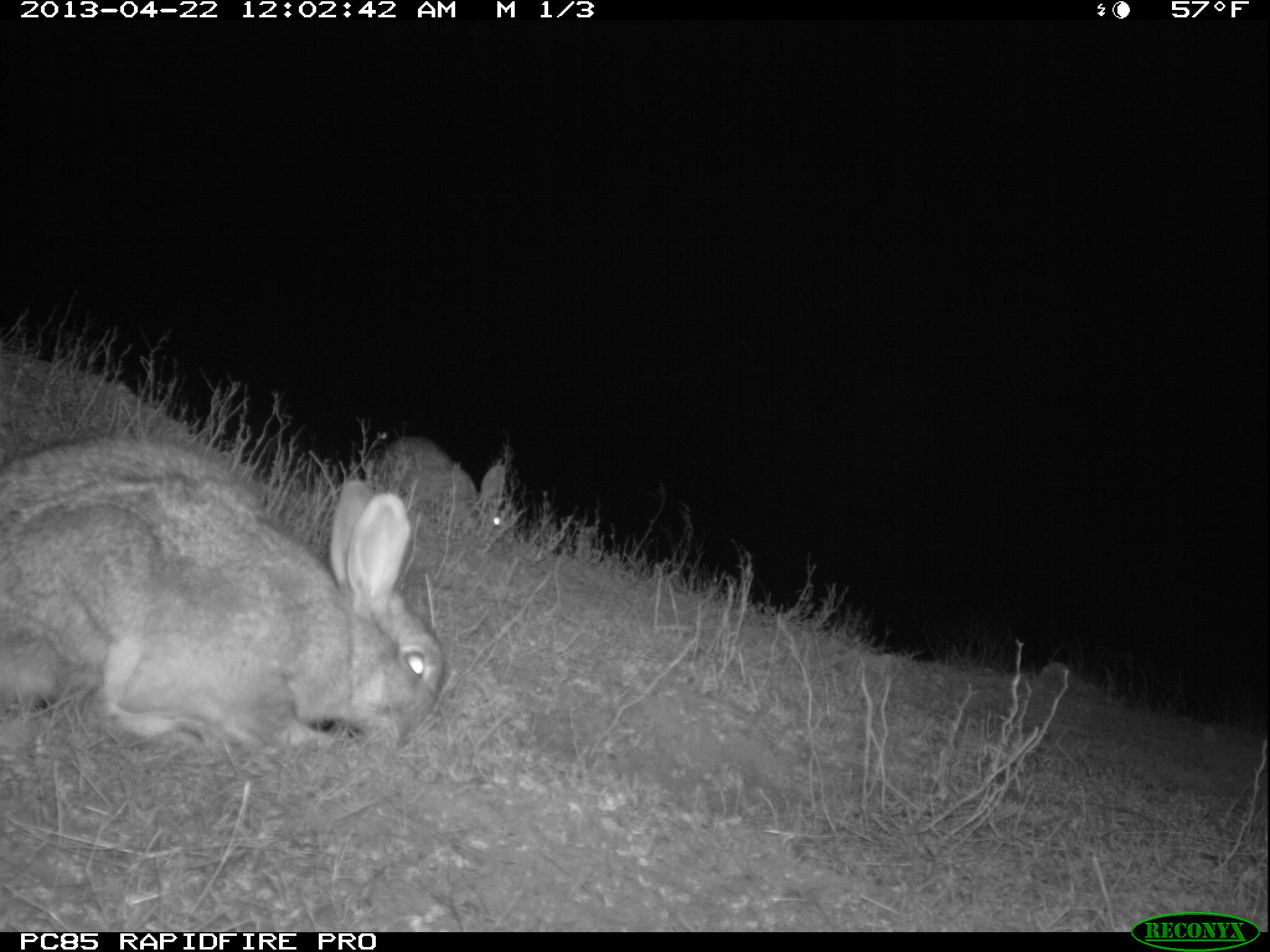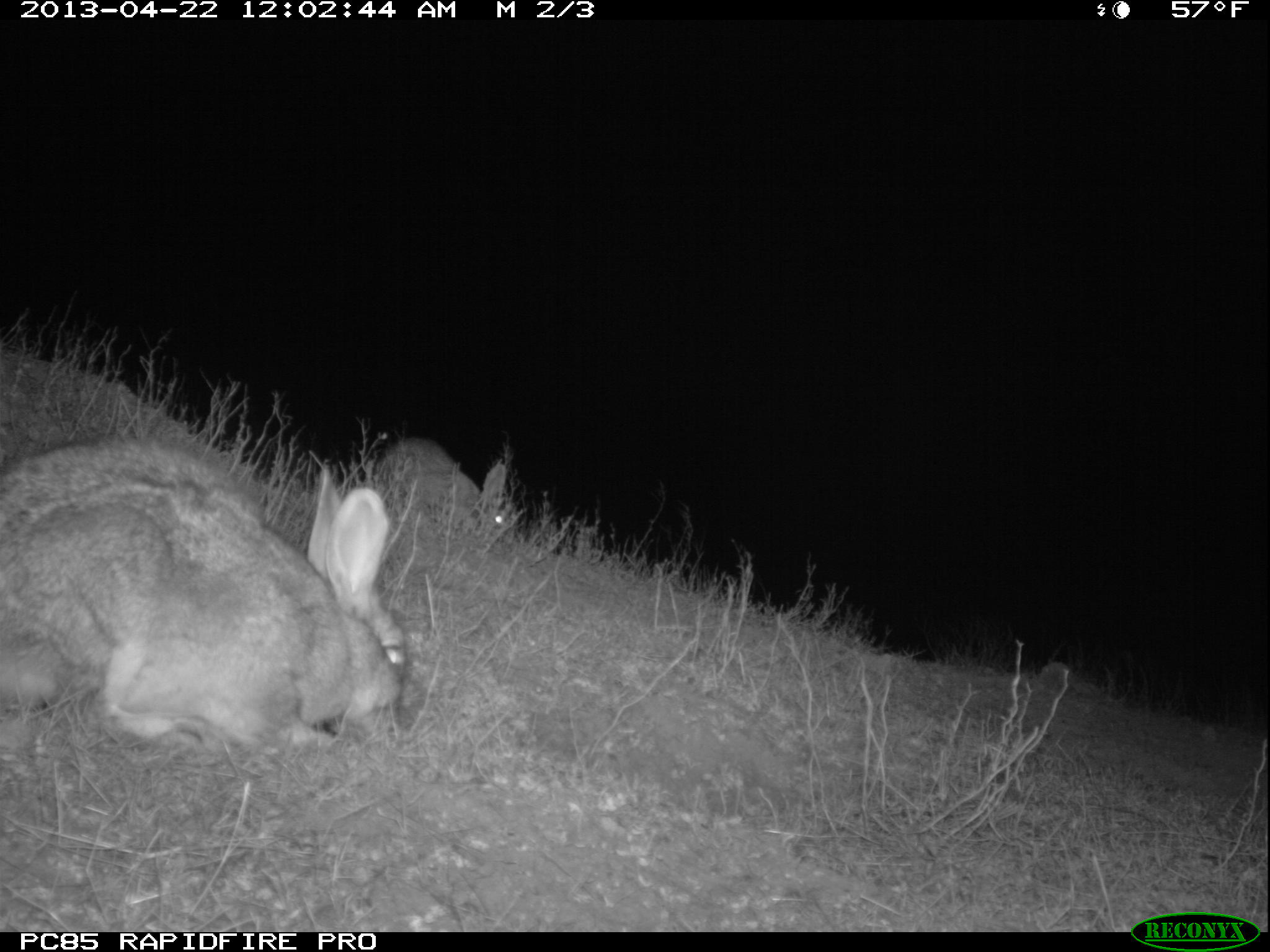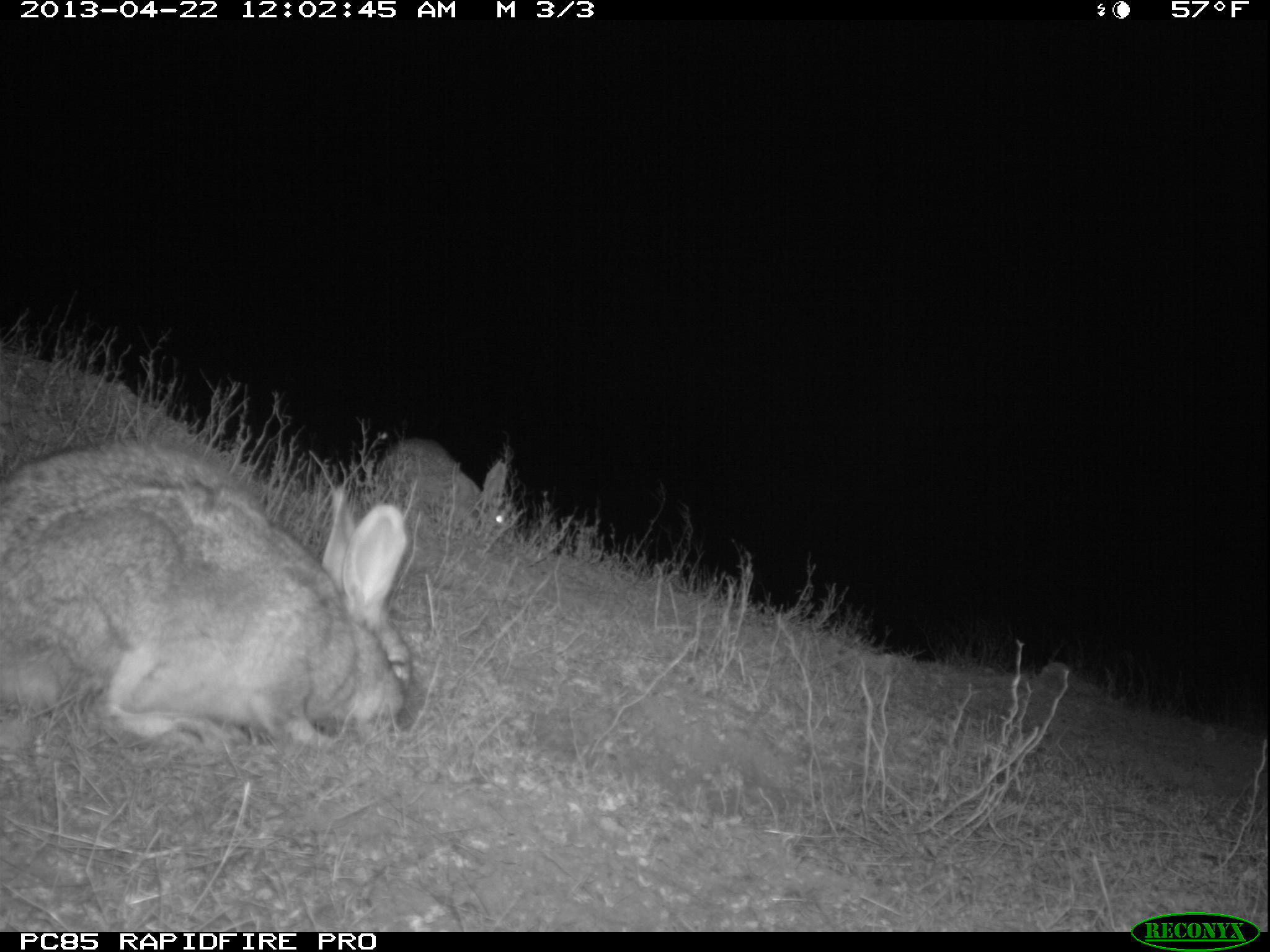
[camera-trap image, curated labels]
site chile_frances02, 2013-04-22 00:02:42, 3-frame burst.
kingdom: Animalia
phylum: Chordata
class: Mammalia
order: Lagomorpha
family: Leporidae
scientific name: Leporidae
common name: rabbits and hares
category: rabbit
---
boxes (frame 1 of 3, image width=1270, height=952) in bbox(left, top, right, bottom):
rabbit: bbox(0, 422, 450, 761); bbox(370, 427, 515, 543)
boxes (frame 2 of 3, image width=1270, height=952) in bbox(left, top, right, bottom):
rabbit: bbox(0, 422, 409, 758); bbox(365, 425, 518, 542)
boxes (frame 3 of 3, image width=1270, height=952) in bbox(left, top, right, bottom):
rabbit: bbox(0, 432, 423, 751); bbox(370, 428, 523, 545)